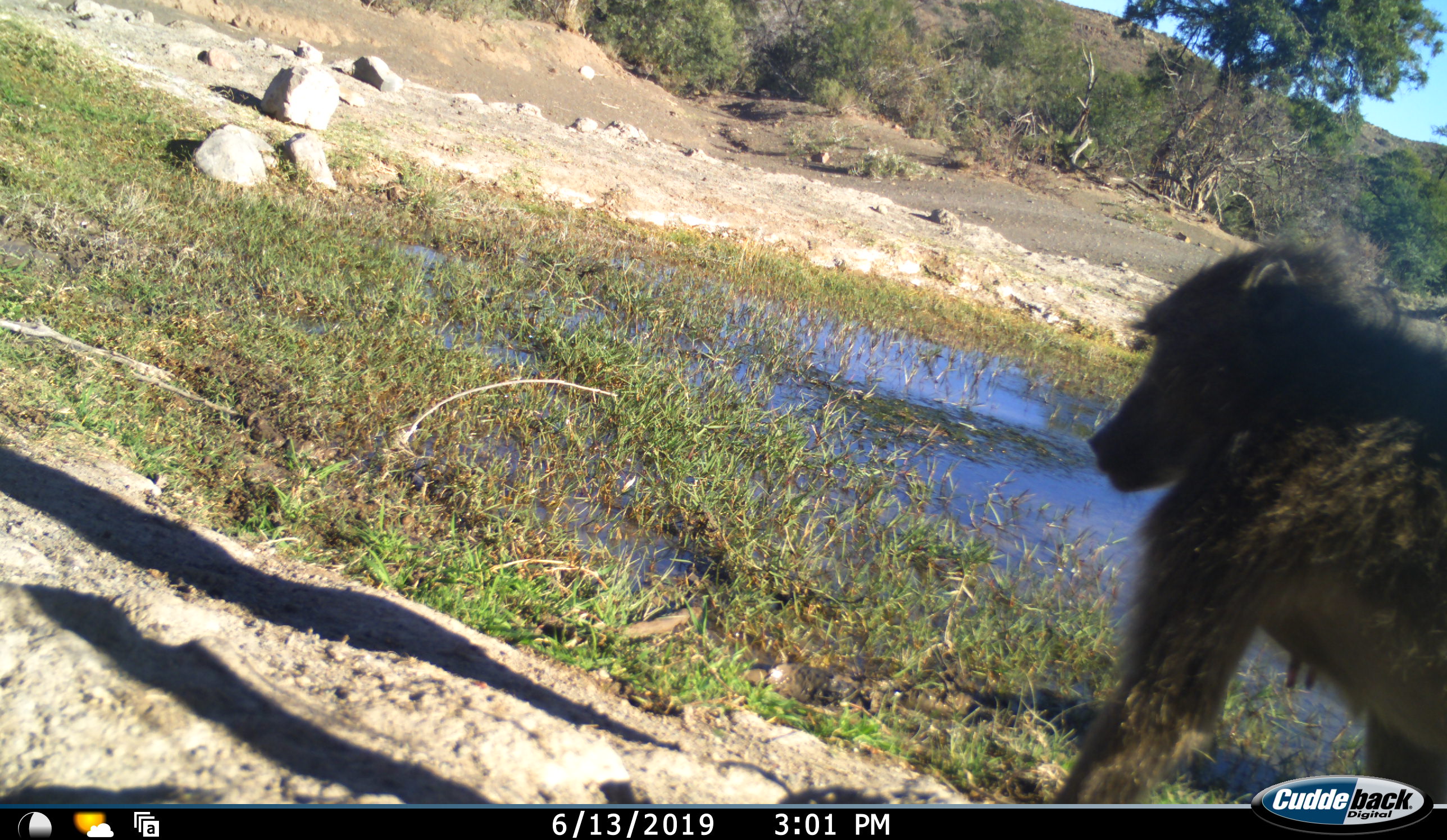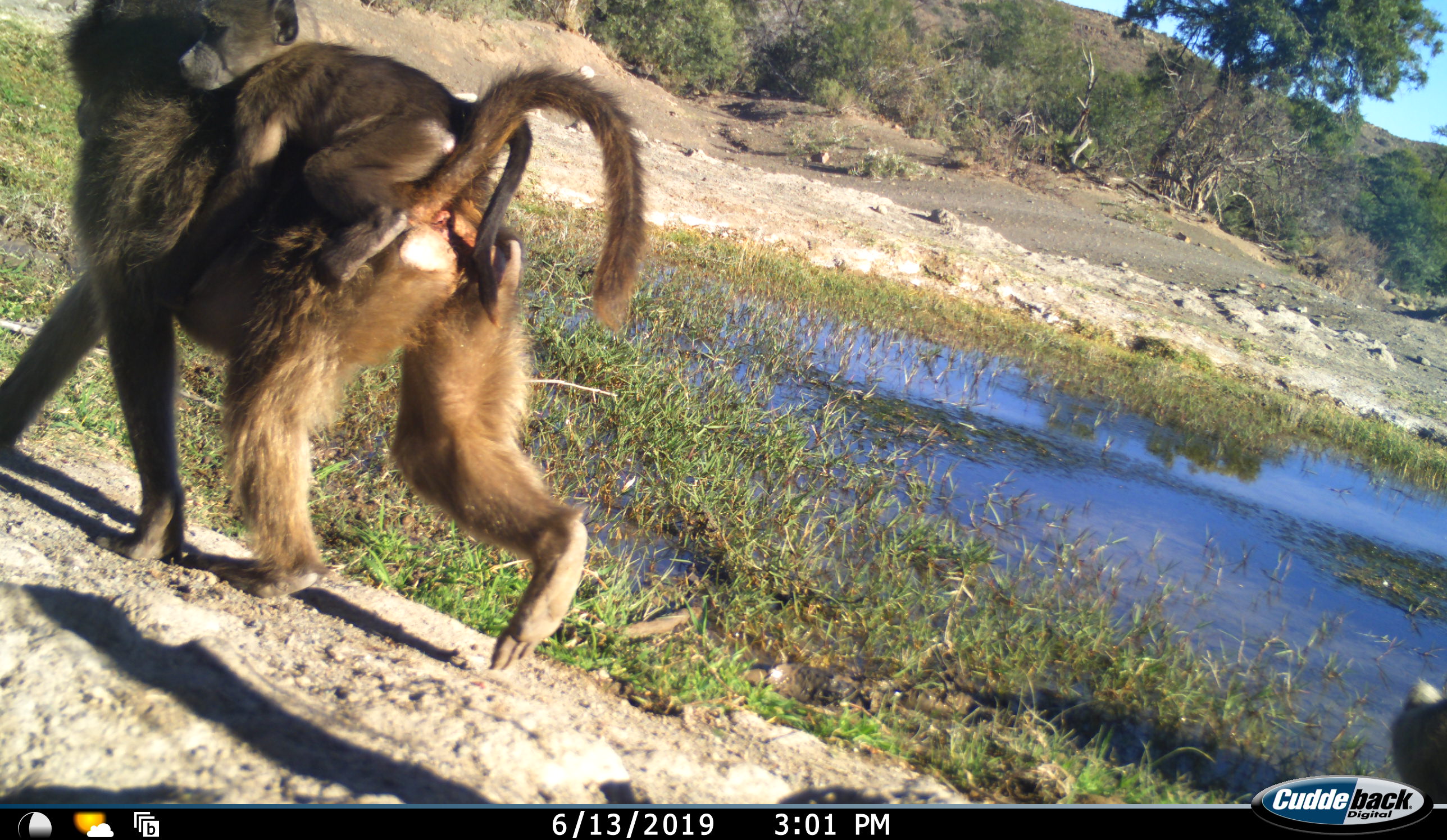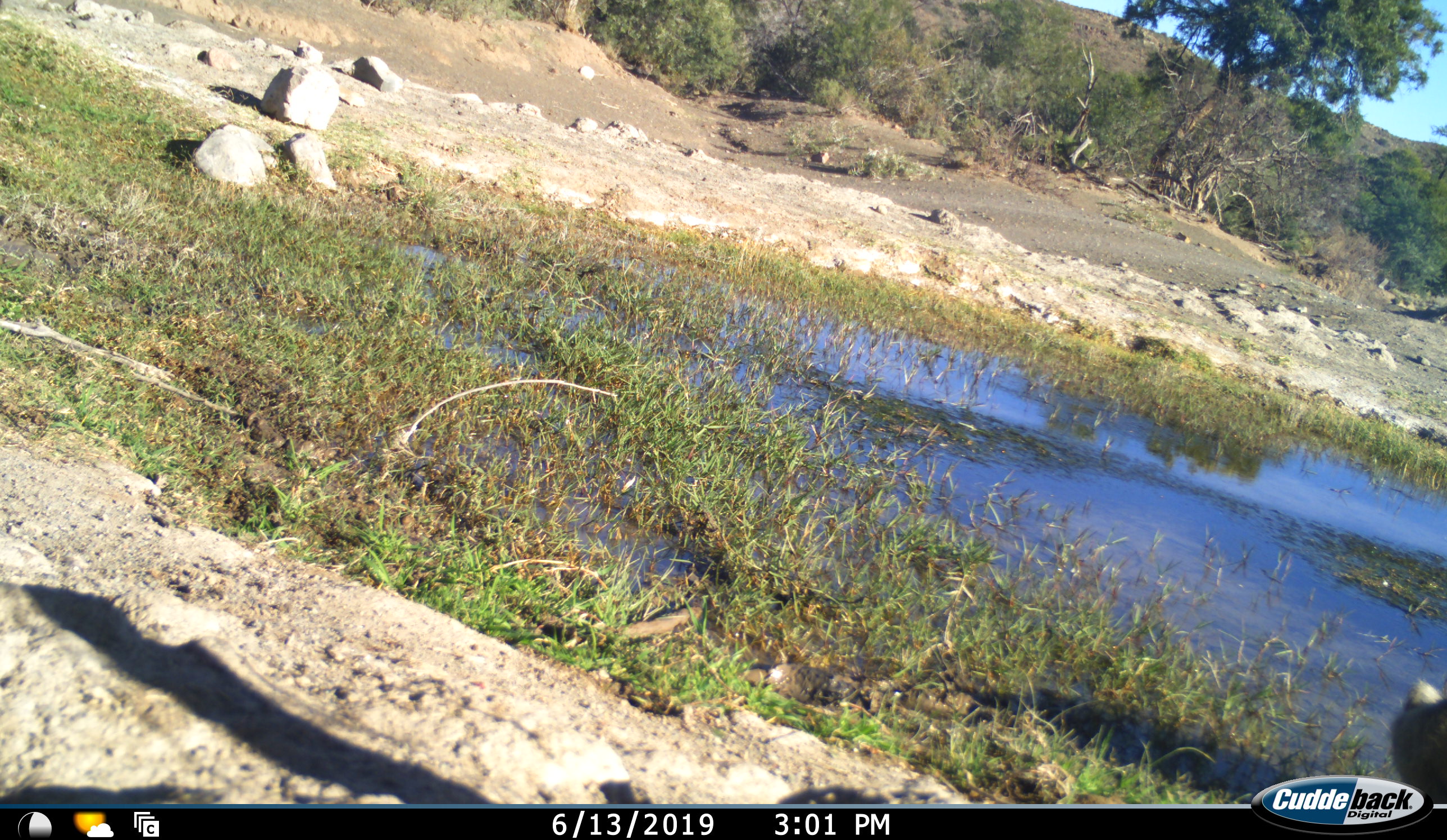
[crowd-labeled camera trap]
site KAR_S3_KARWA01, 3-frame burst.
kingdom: Animalia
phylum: Chordata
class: Mammalia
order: Primates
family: Cercopithecidae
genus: Papio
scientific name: Papio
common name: baboon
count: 2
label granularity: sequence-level